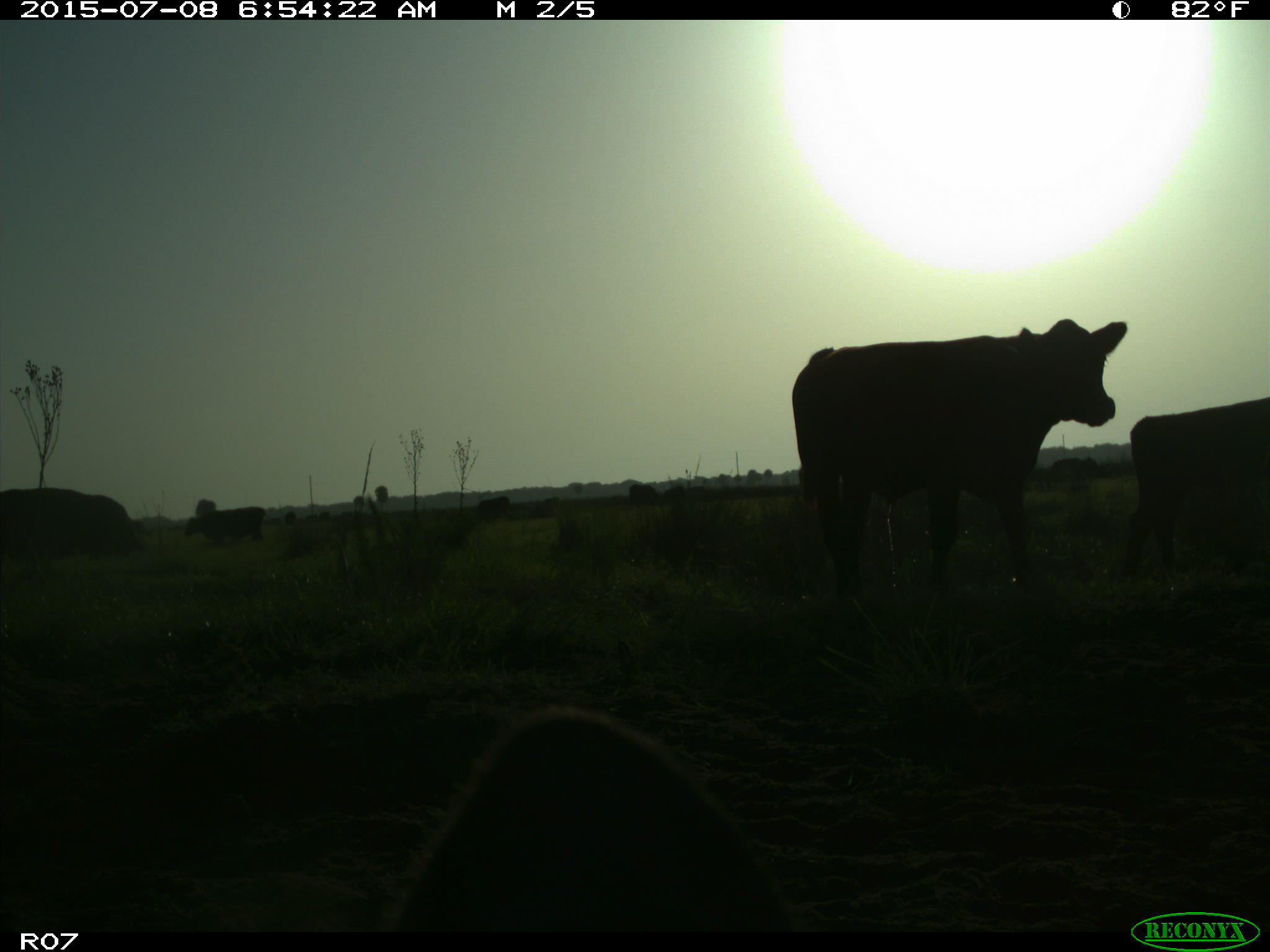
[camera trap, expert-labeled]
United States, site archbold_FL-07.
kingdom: Animalia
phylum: Chordata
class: Mammalia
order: Artiodactyla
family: Bovidae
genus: Bos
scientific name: Bos taurus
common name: domestic cow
Bos taurus (domestic cow).